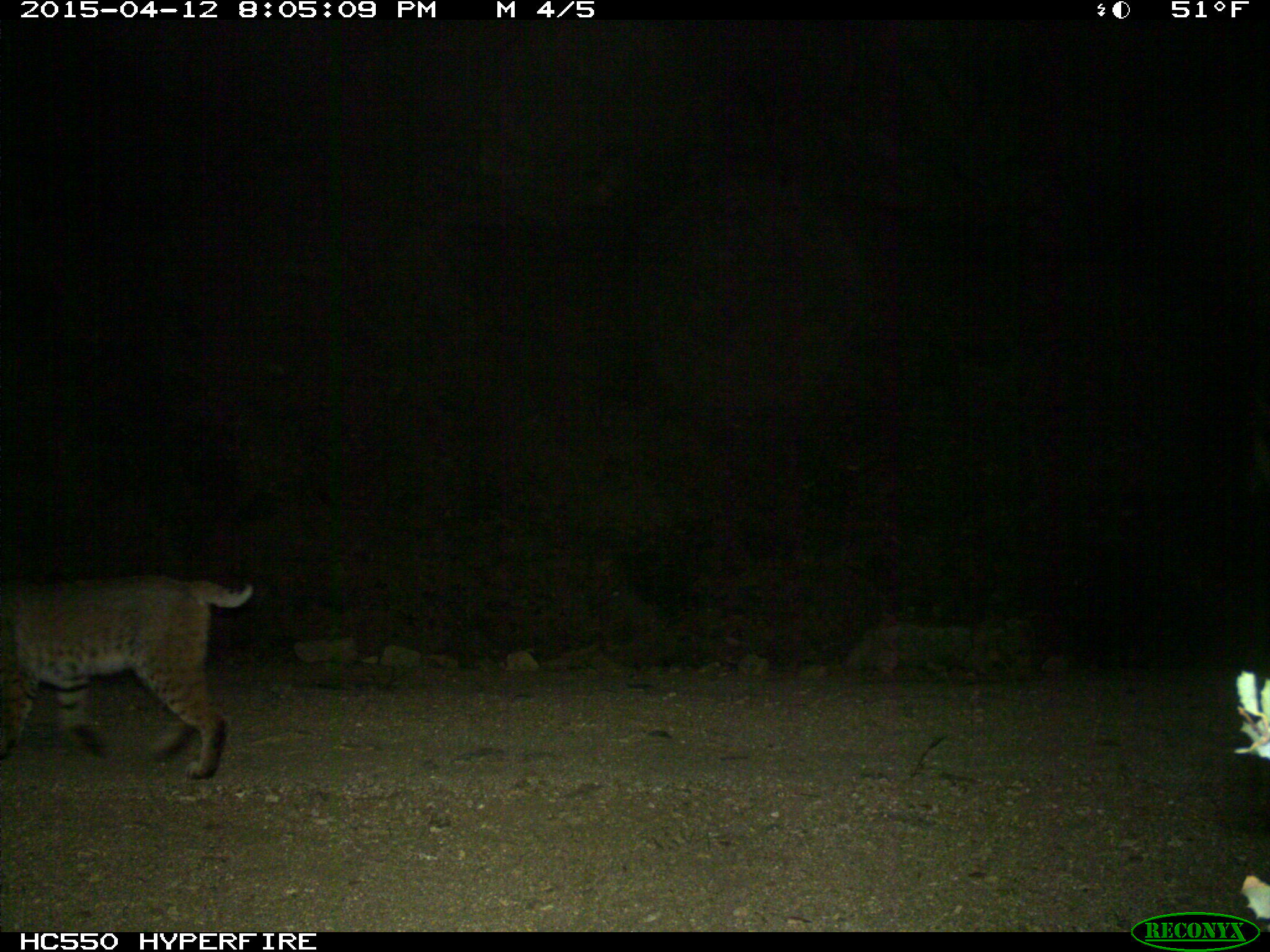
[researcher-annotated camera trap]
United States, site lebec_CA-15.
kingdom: Animalia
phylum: Chordata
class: Mammalia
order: Carnivora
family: Felidae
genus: Lynx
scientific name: Lynx rufus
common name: bobcat